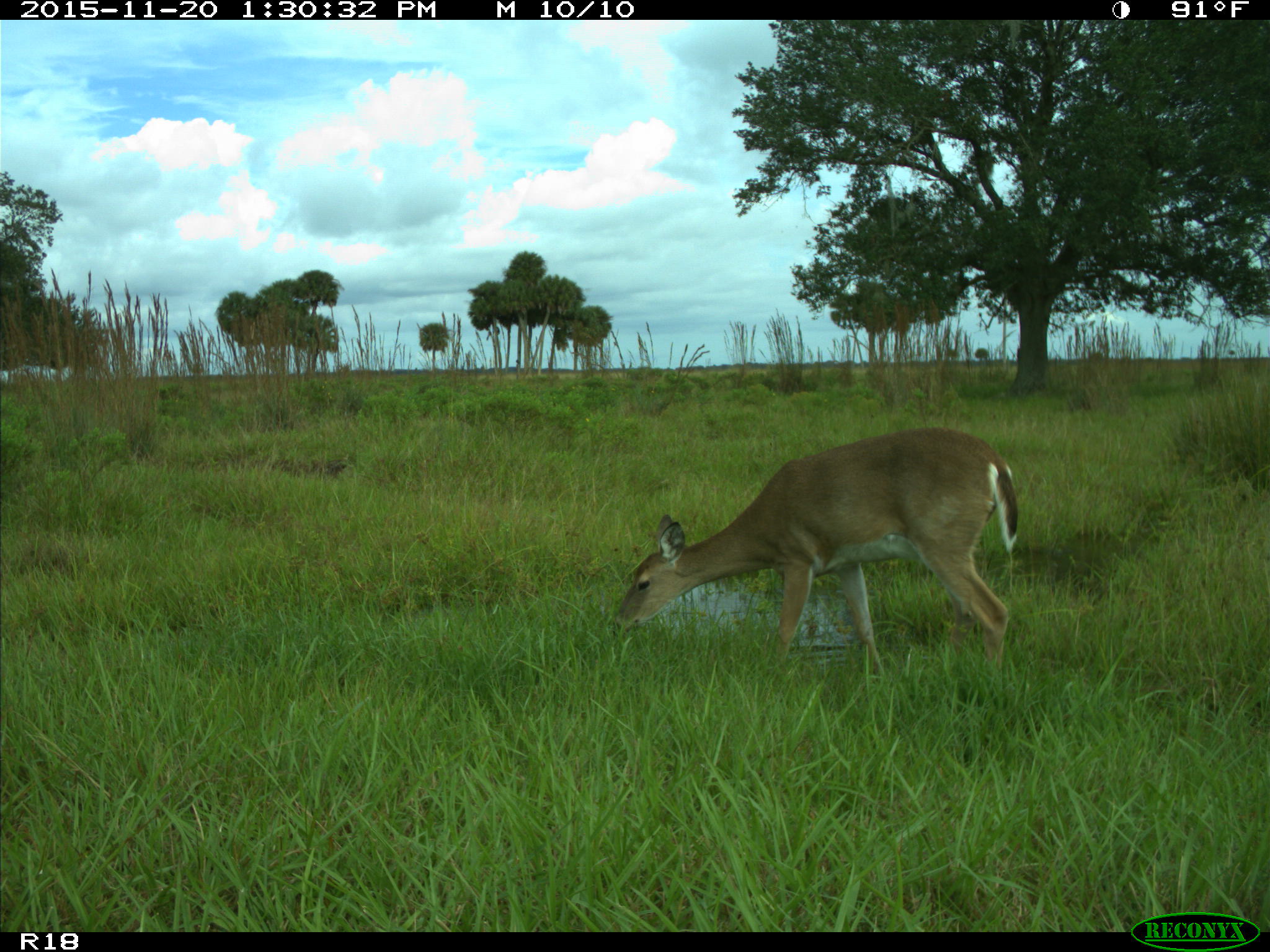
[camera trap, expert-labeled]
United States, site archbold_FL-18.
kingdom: Animalia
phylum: Chordata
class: Mammalia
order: Artiodactyla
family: Cervidae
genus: Odocoileus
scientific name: Odocoileus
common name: deer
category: unidentified deer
Unidentified deer (deer) (Odocoileus).